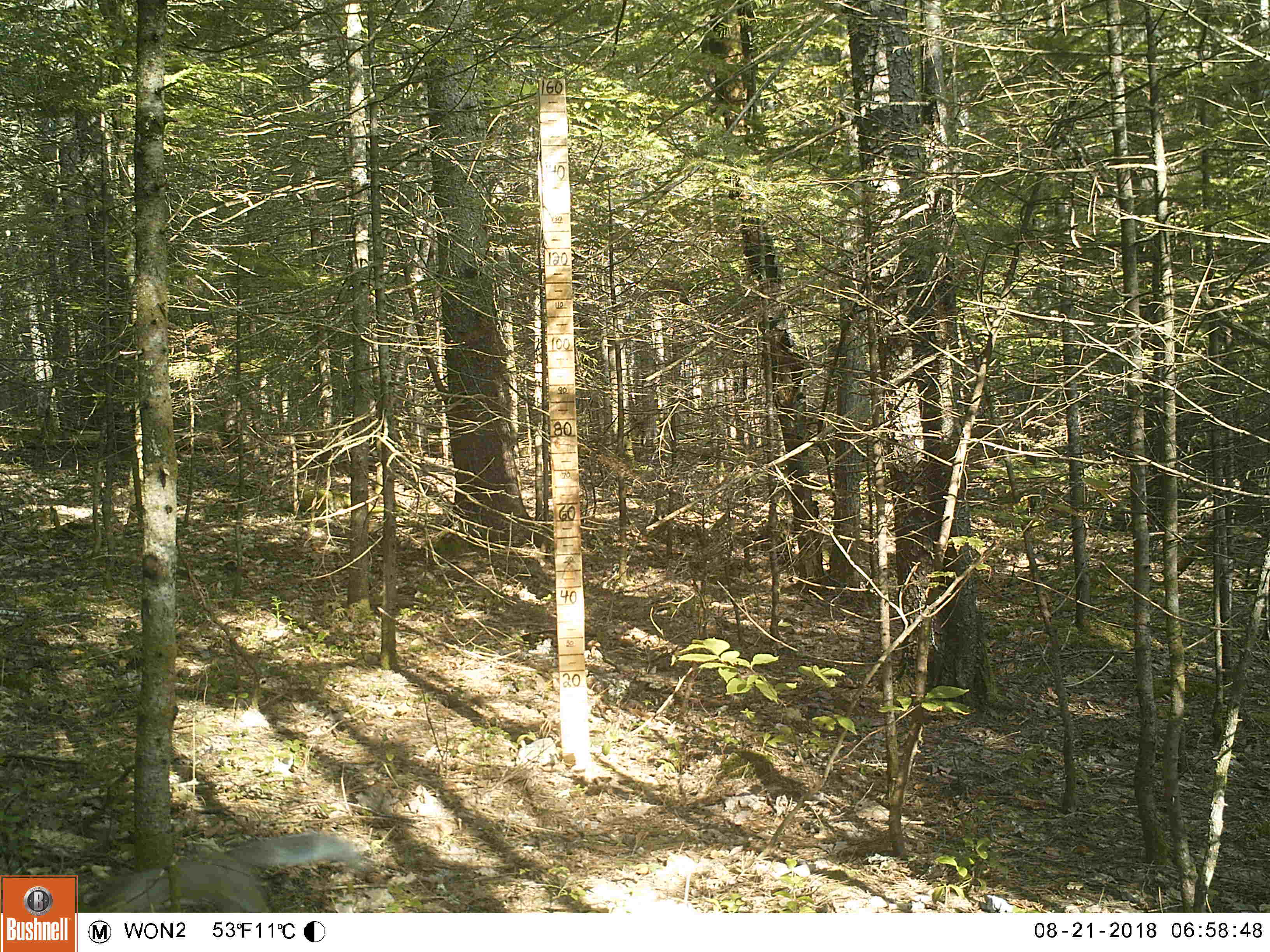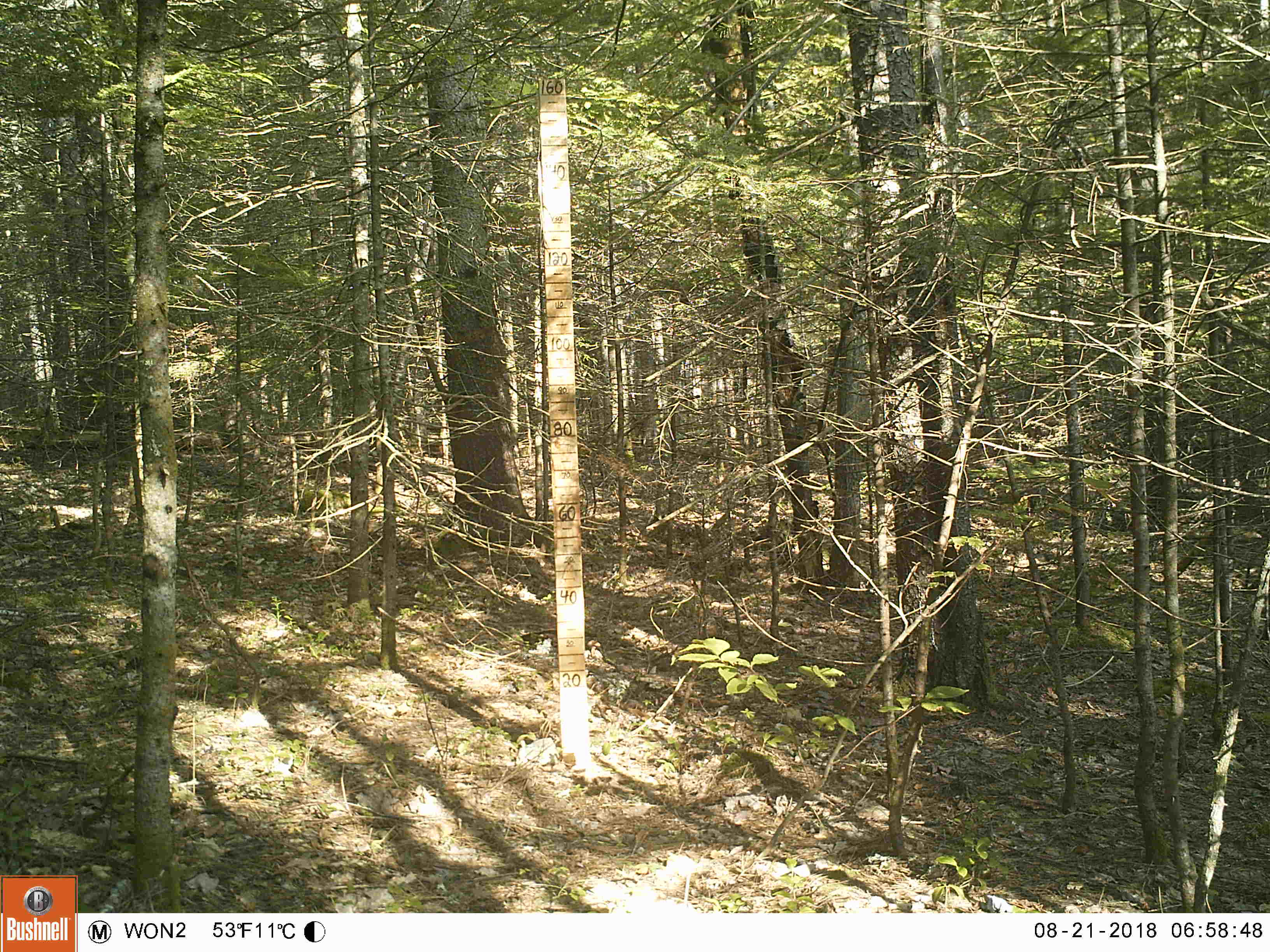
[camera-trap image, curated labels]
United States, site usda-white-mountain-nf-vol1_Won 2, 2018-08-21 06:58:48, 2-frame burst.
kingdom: Animalia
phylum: Chordata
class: Mammalia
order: Rodentia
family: Sciuridae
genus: Sciurus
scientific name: Sciurus carolinensis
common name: gray squirrel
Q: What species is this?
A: Gray squirrel (Sciurus carolinensis).